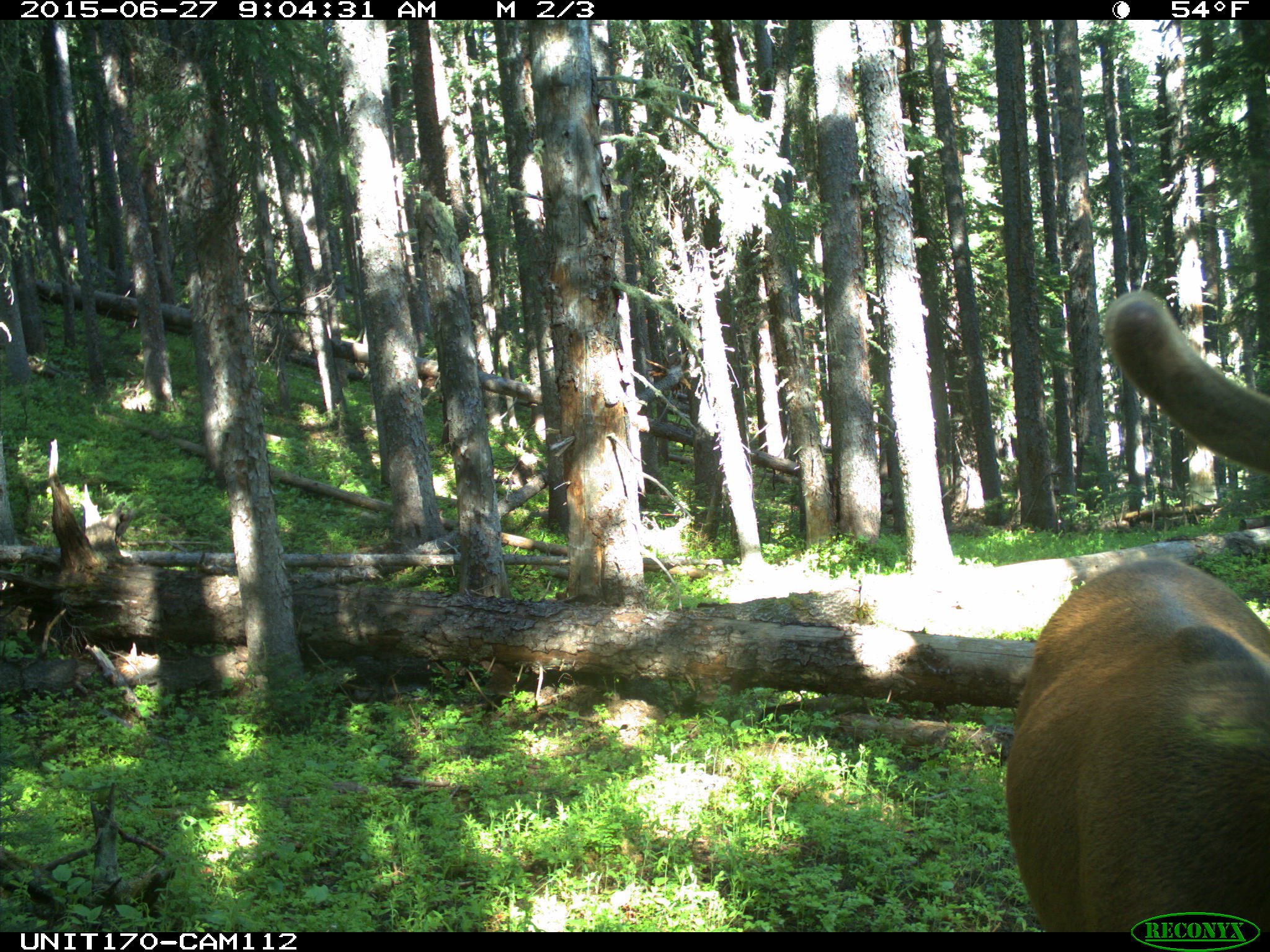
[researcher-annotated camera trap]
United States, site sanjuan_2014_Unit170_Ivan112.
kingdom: Animalia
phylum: Chordata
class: Mammalia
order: Artiodactyla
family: Cervidae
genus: Cervus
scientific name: Cervus elaphus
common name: red deer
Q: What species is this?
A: Cervus elaphus (red deer).